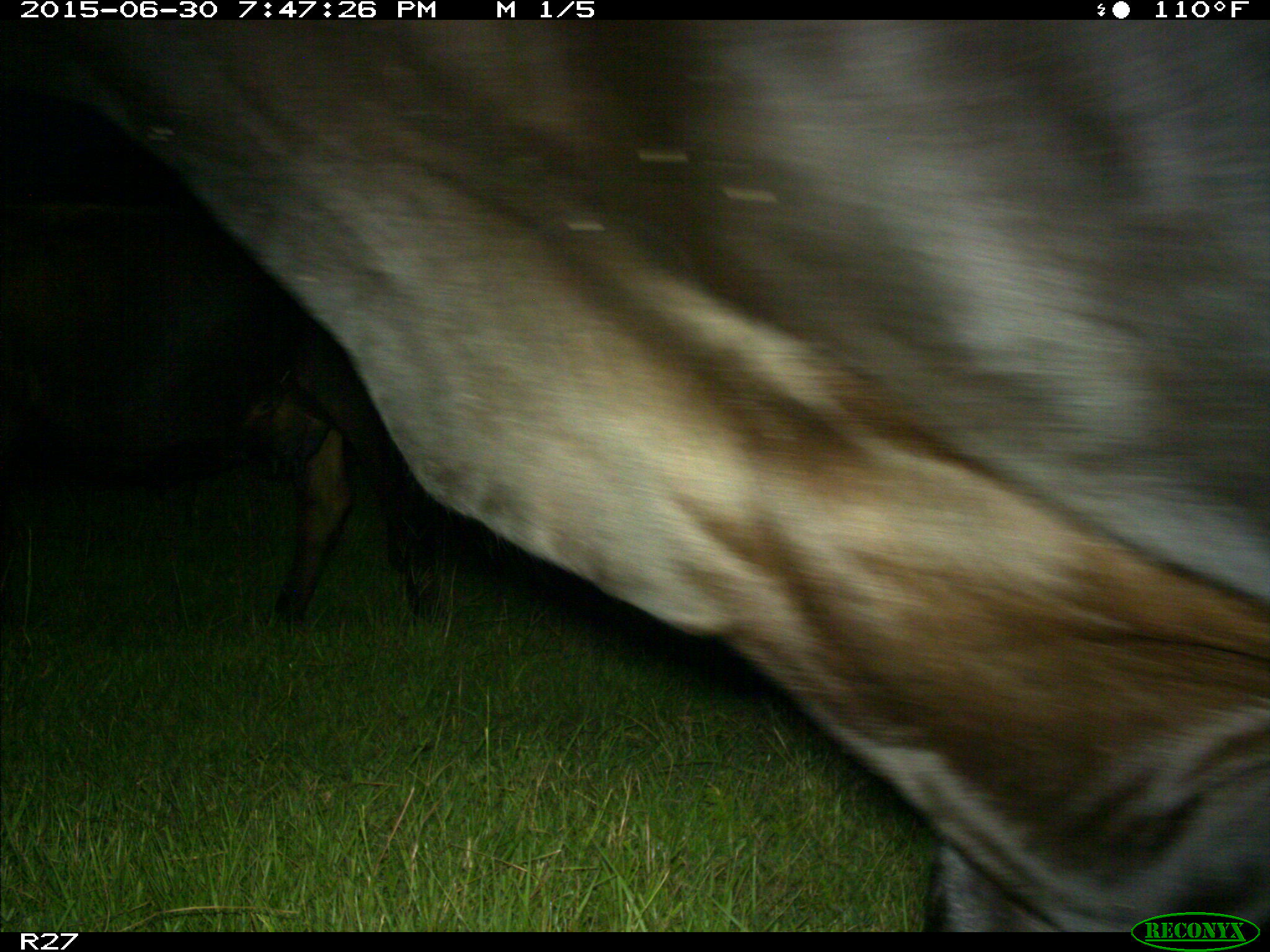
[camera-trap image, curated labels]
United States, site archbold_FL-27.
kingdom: Animalia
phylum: Chordata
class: Mammalia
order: Artiodactyla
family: Bovidae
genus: Bos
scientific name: Bos taurus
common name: domestic cow